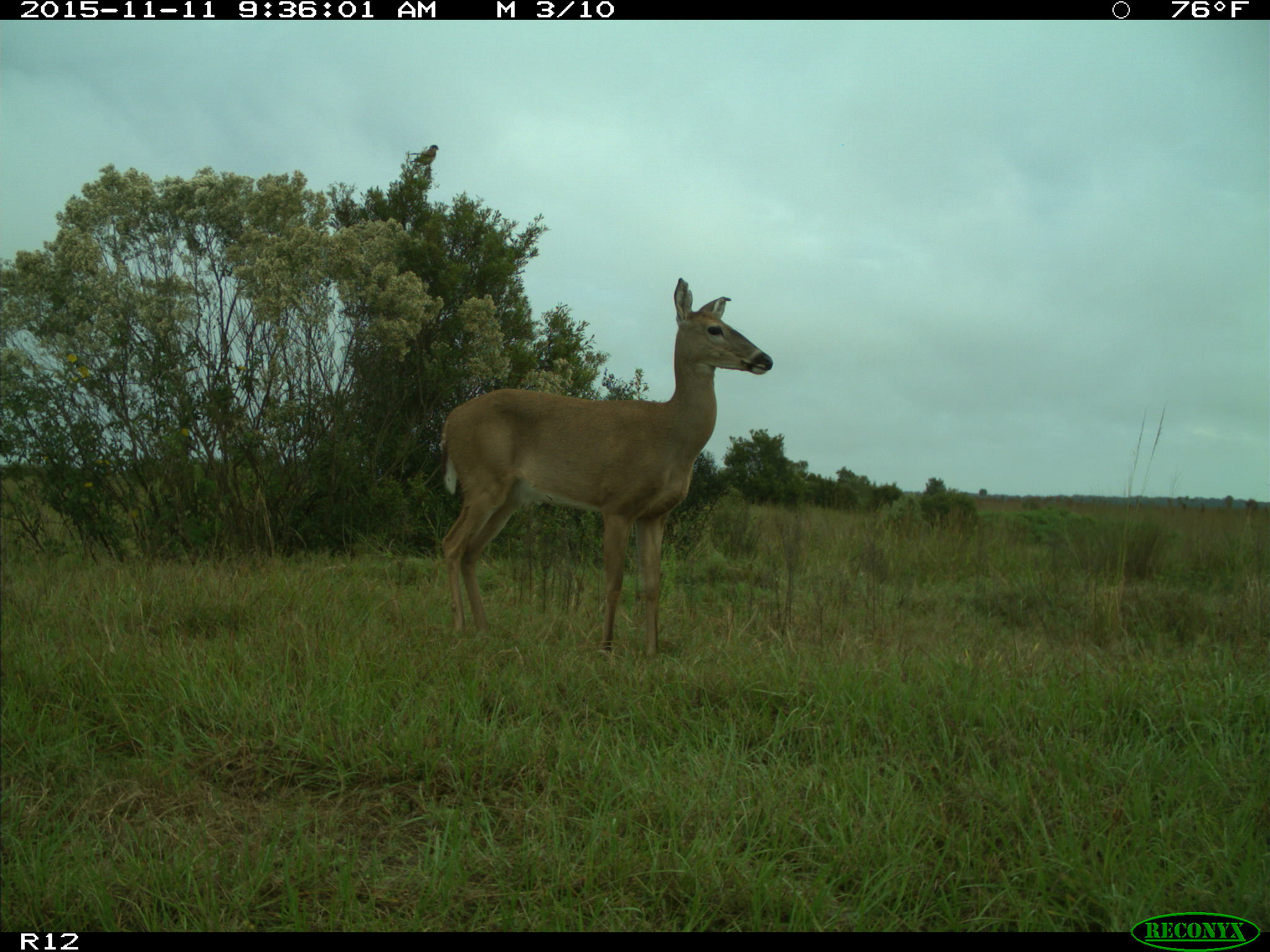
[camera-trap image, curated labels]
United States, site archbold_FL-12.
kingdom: Animalia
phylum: Chordata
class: Mammalia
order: Artiodactyla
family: Cervidae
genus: Odocoileus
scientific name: Odocoileus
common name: deer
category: unidentified deer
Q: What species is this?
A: Unidentified deer (deer) (Odocoileus).